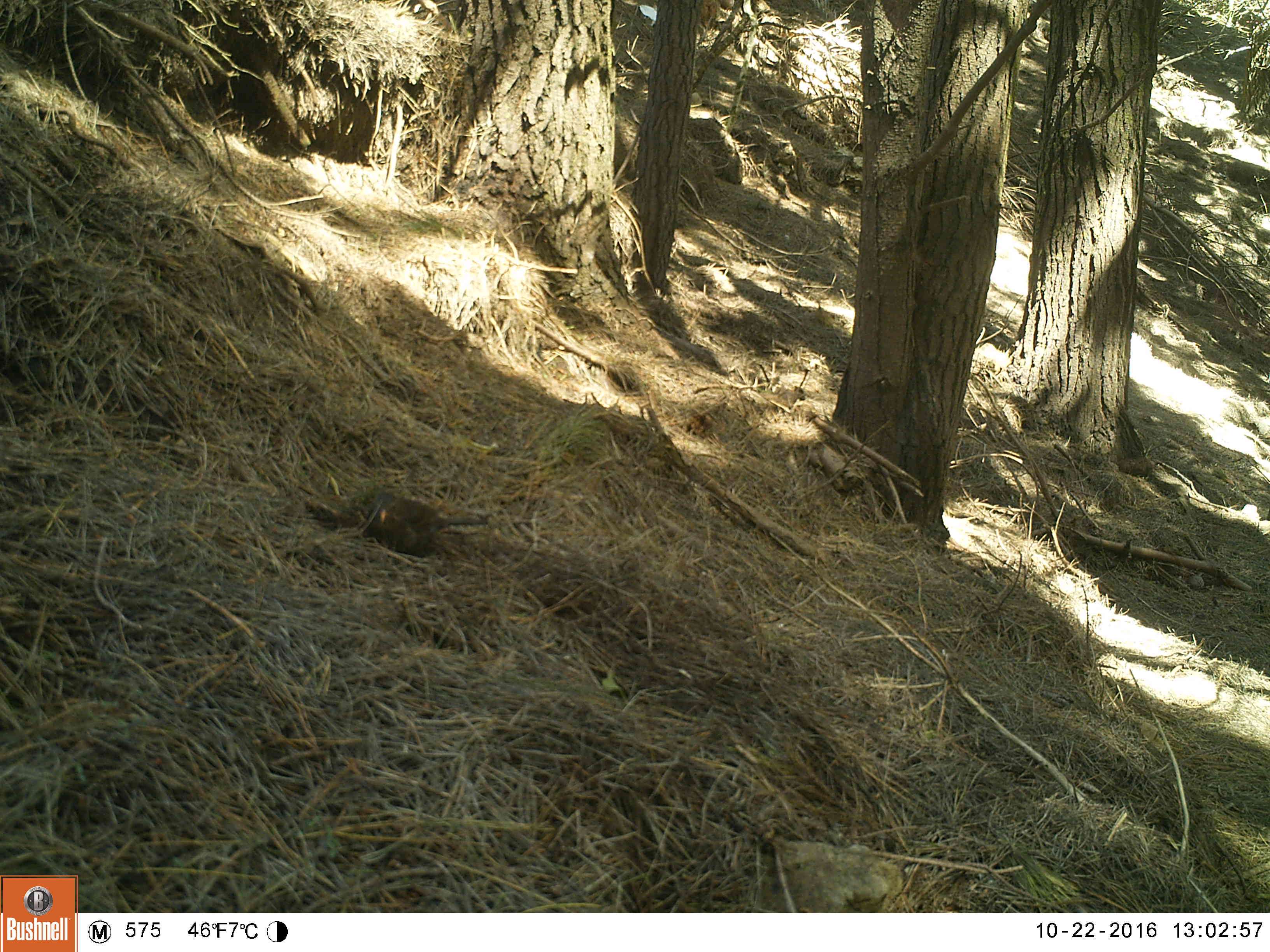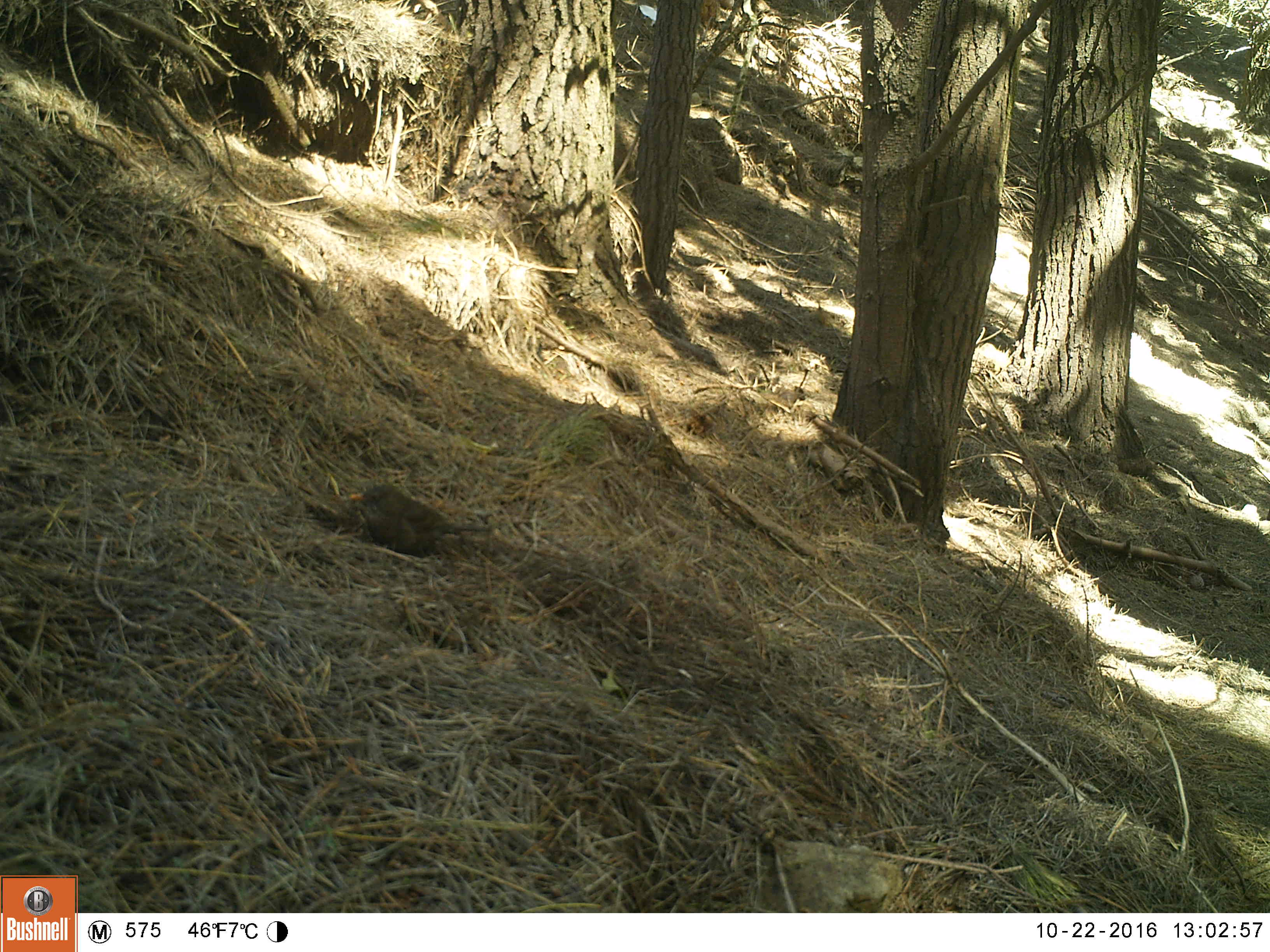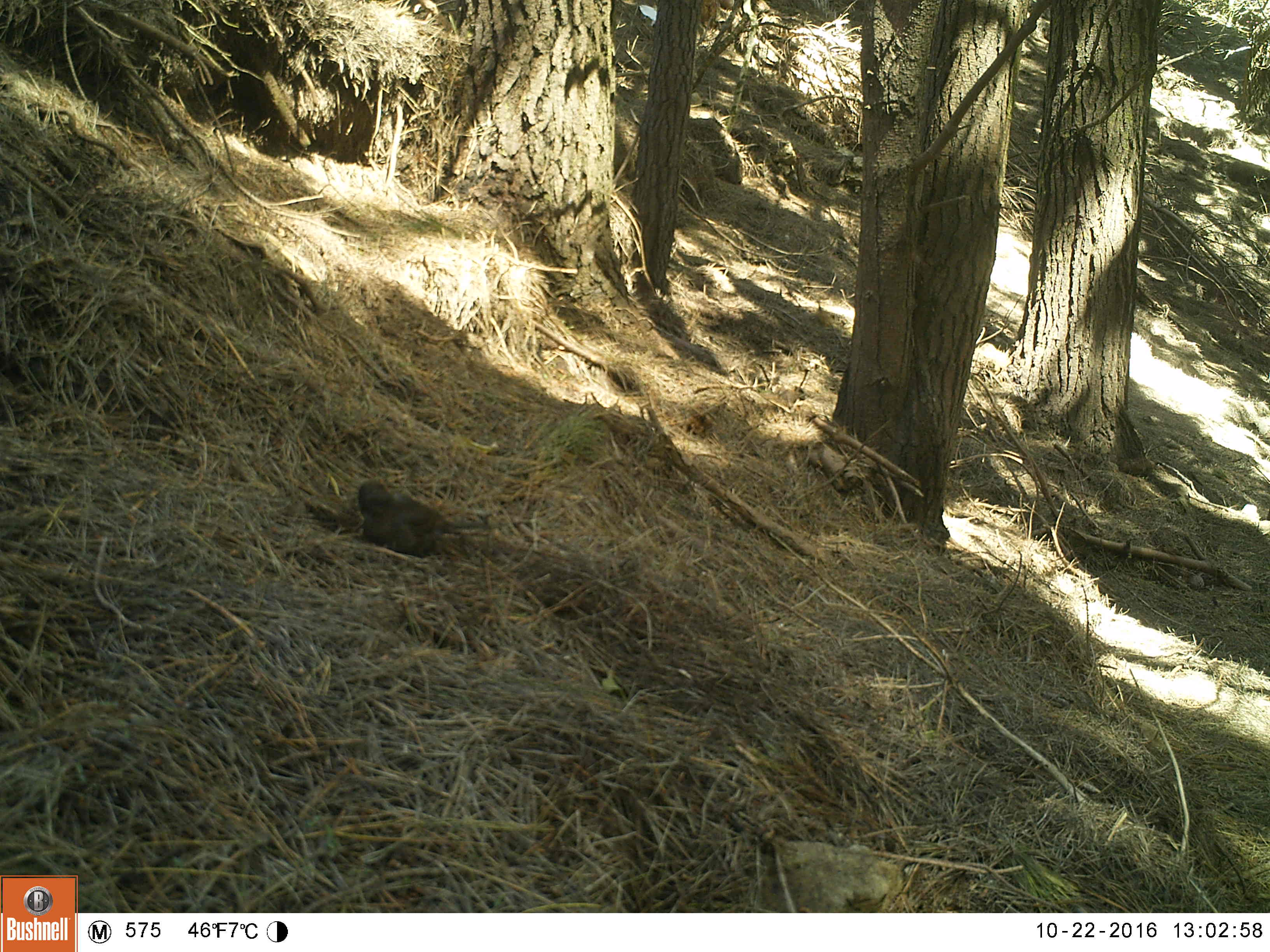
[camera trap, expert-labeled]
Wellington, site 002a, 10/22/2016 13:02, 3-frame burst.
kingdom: Animalia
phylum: Chordata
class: Aves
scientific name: Aves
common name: bird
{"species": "bird (Aves)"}